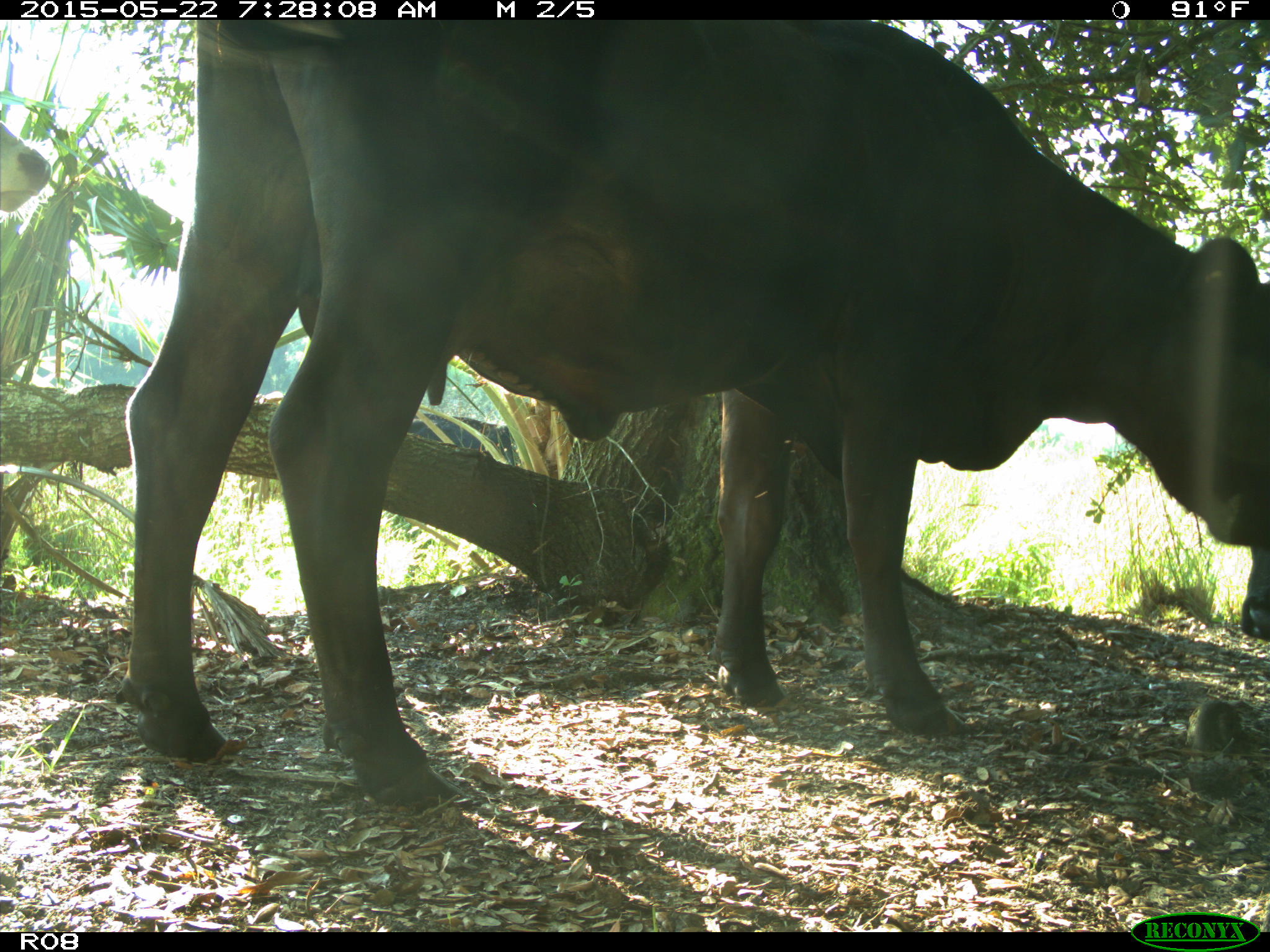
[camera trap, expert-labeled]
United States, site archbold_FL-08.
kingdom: Animalia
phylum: Chordata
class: Mammalia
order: Artiodactyla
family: Bovidae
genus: Bos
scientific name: Bos taurus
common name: domestic cow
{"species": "Bos taurus (domestic cow)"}